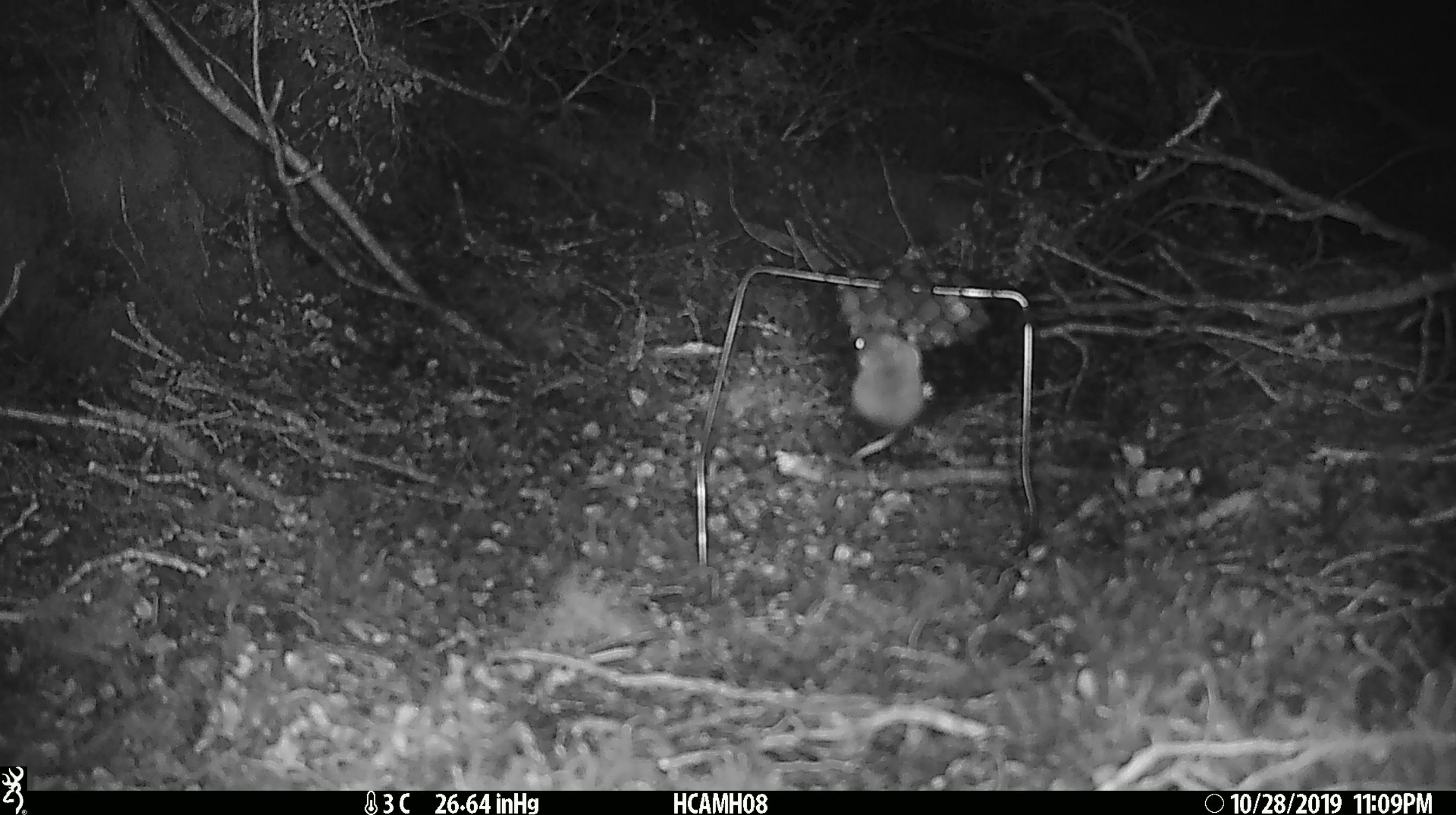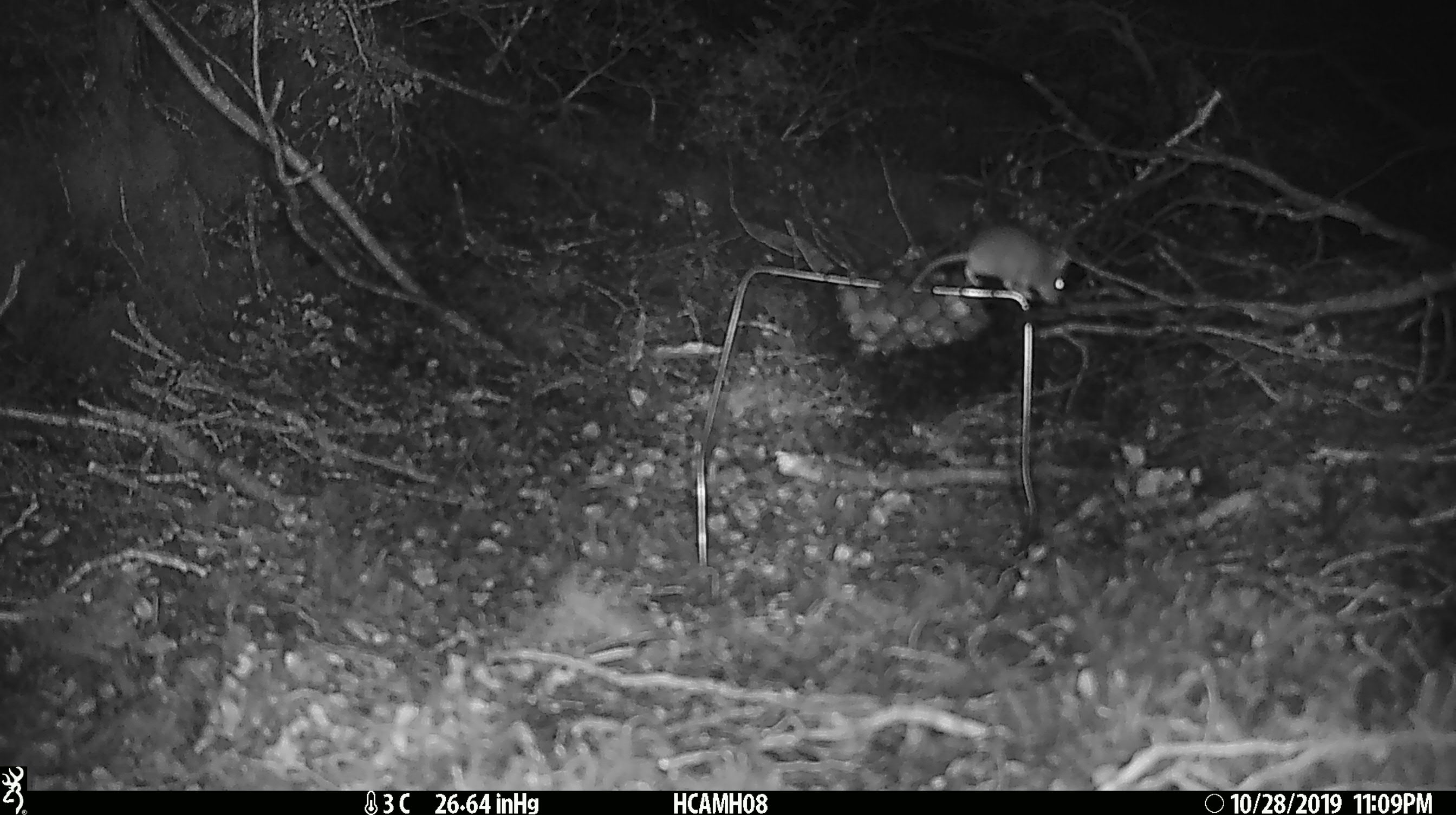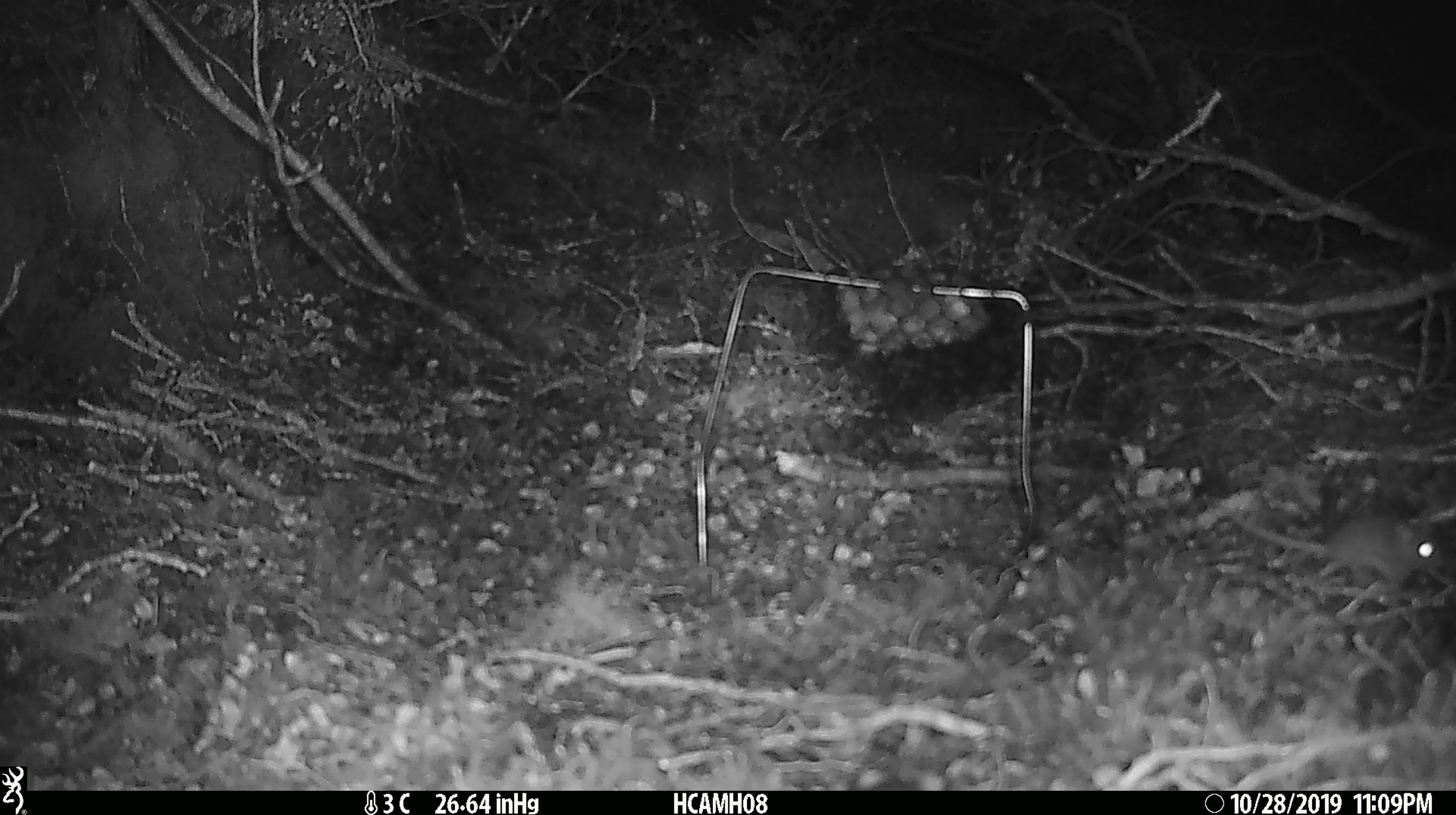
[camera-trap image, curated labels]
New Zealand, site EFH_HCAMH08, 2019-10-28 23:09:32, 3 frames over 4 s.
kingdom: Animalia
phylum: Chordata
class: Mammalia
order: Rodentia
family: Muridae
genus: Mus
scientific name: Mus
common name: mouse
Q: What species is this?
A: Mouse (Mus).